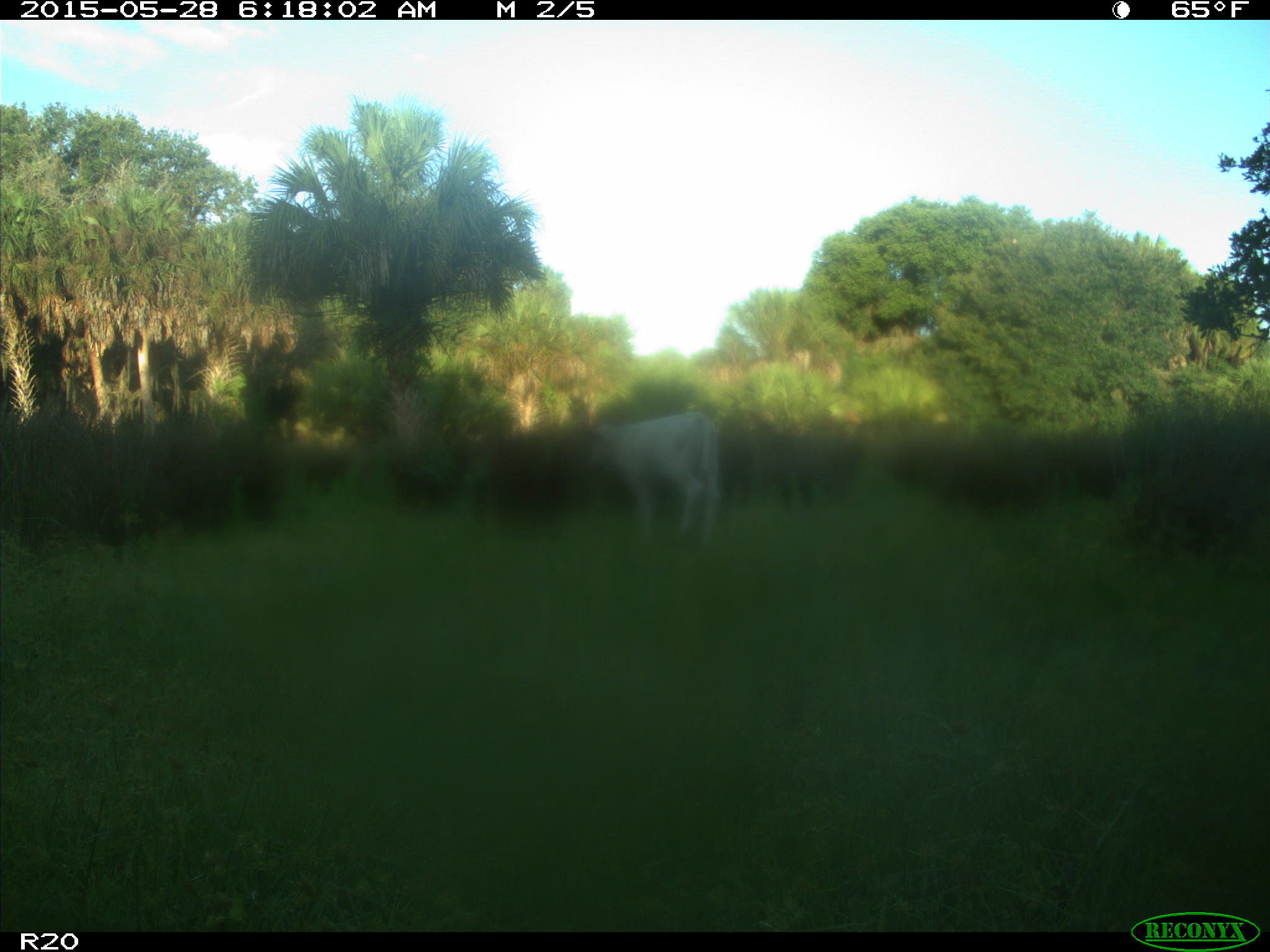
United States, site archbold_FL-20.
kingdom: Animalia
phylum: Chordata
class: Mammalia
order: Artiodactyla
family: Bovidae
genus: Bos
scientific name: Bos taurus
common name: domestic cow